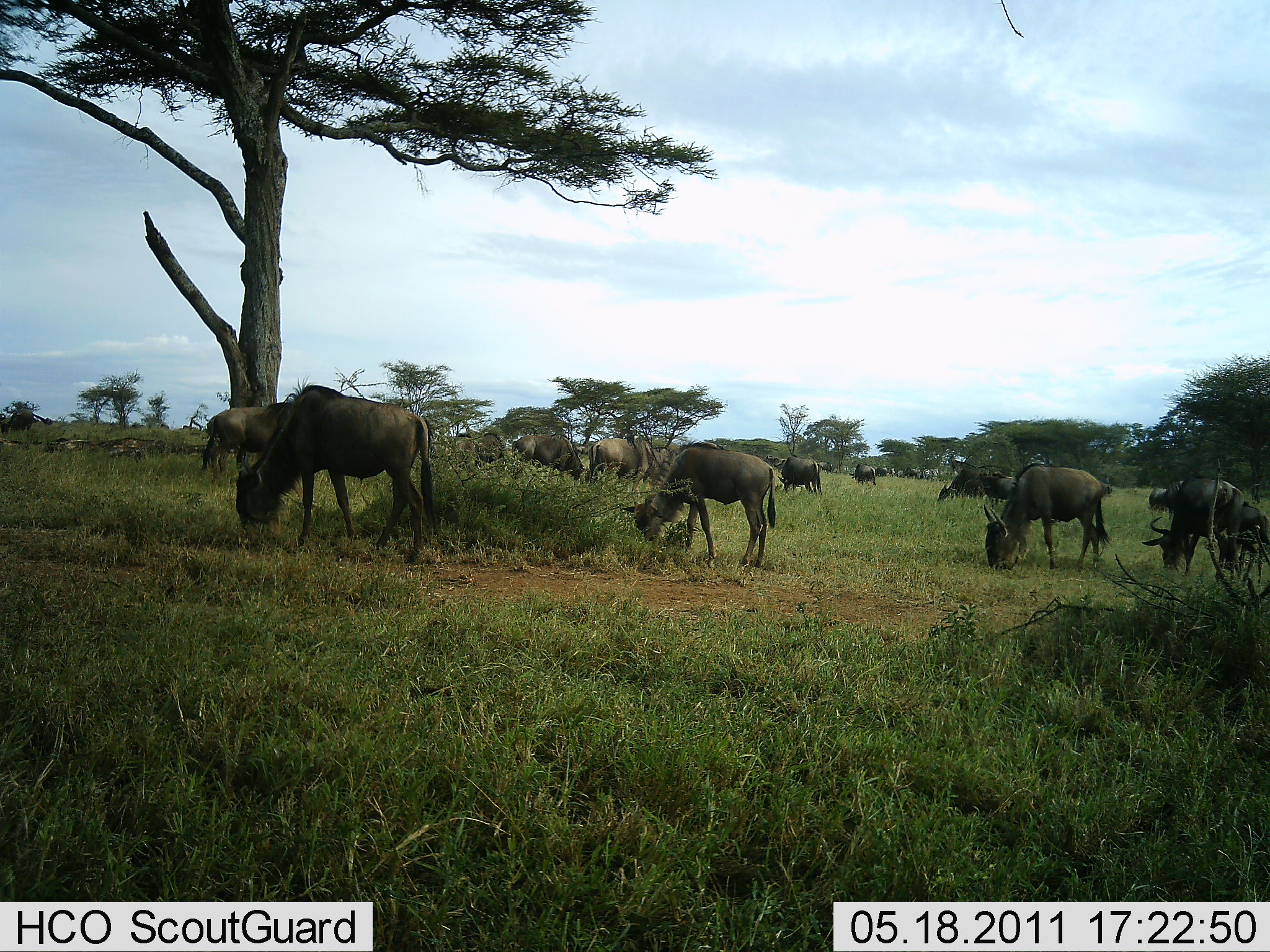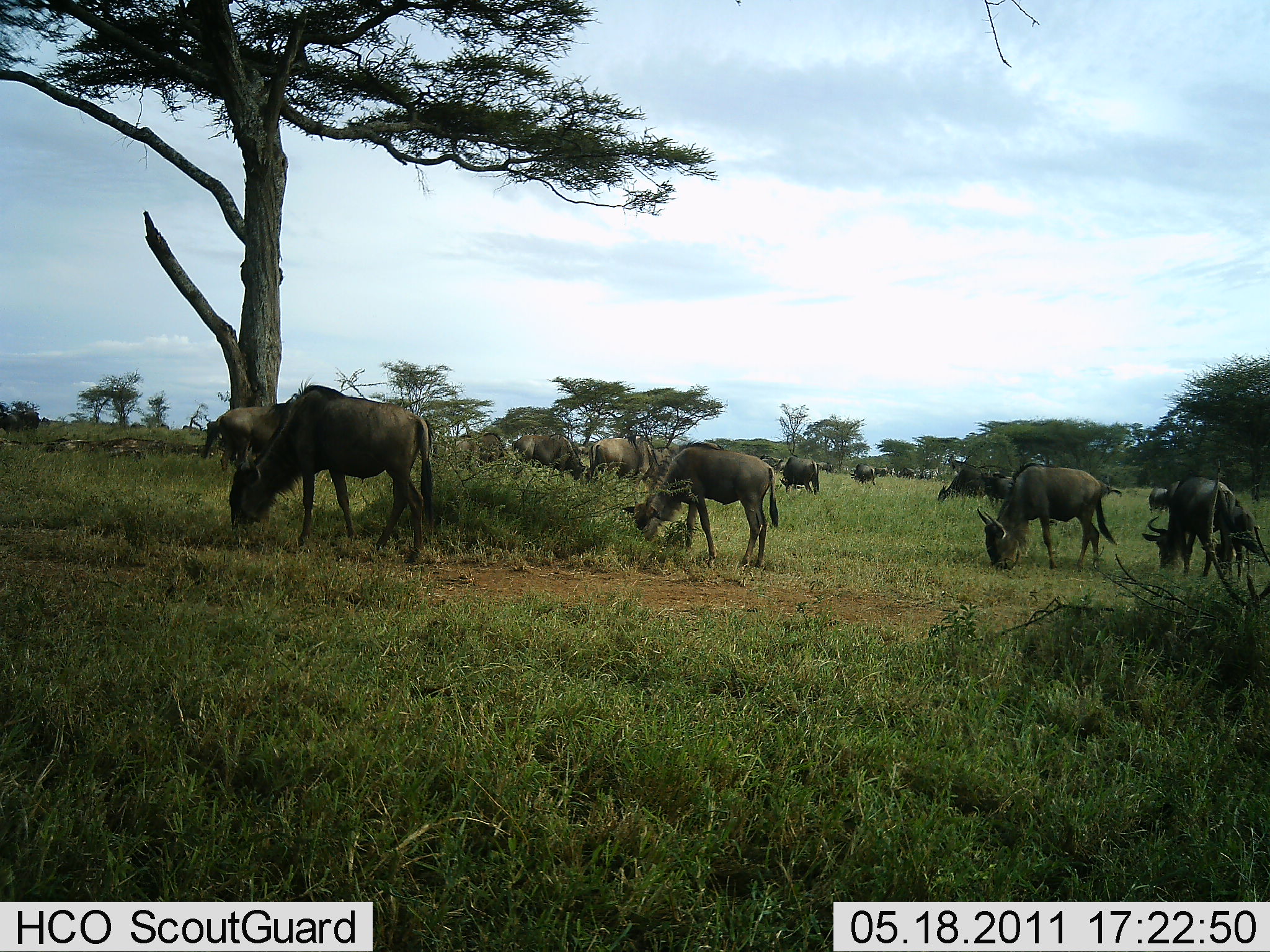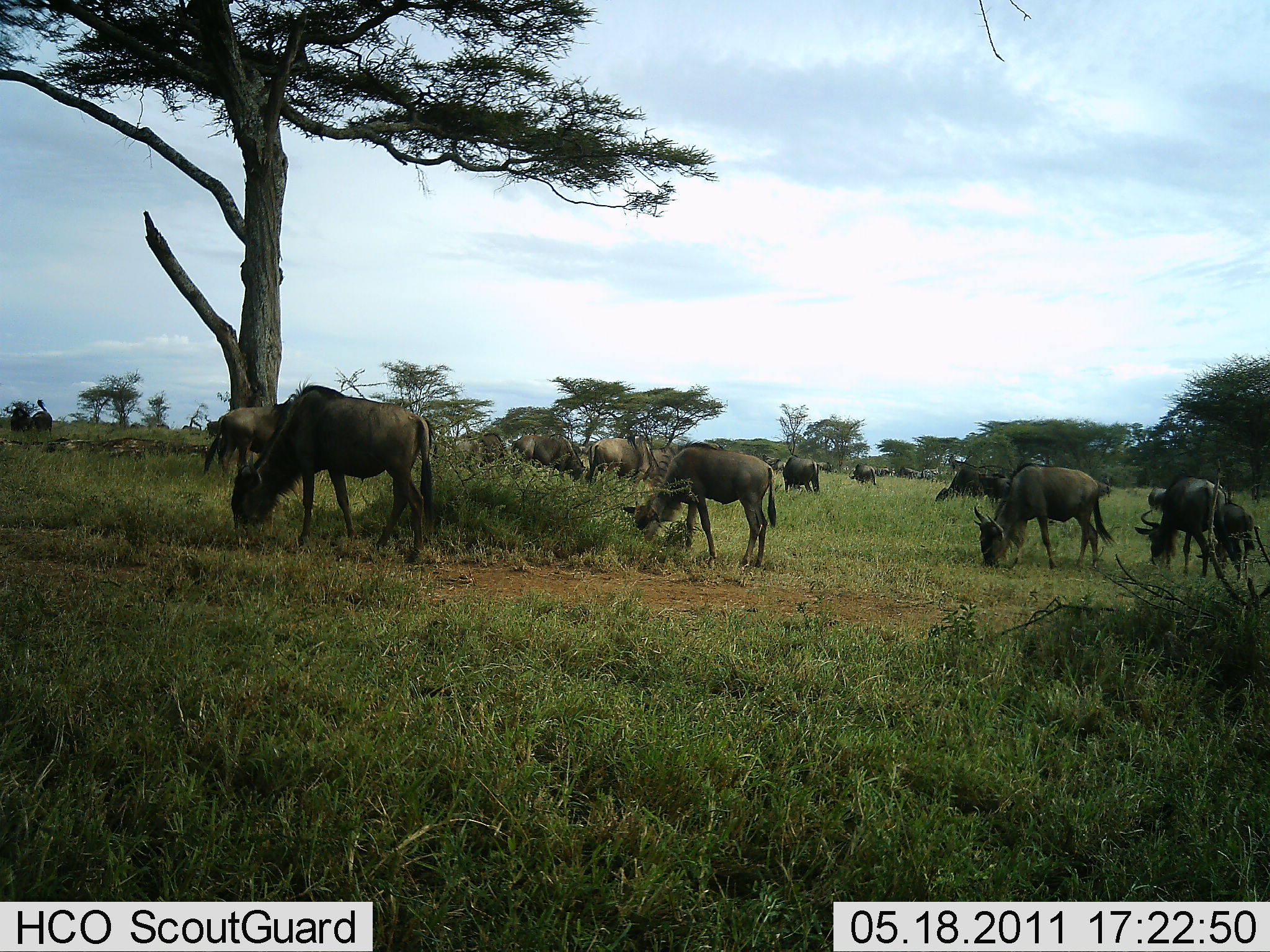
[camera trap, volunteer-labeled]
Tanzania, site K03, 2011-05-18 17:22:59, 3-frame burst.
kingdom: Animalia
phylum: Chordata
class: Mammalia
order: Artiodactyla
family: Bovidae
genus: Connochaetes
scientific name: Connochaetes taurinus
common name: blue wildebeest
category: wildebeest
Wildebeest (blue wildebeest) (Connochaetes taurinus), count 11-50. Behavior (volunteer vote fractions): standing 31%, resting 0%, moving 8%, interacting 0%. Young present (vote fraction): 0%. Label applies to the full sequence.